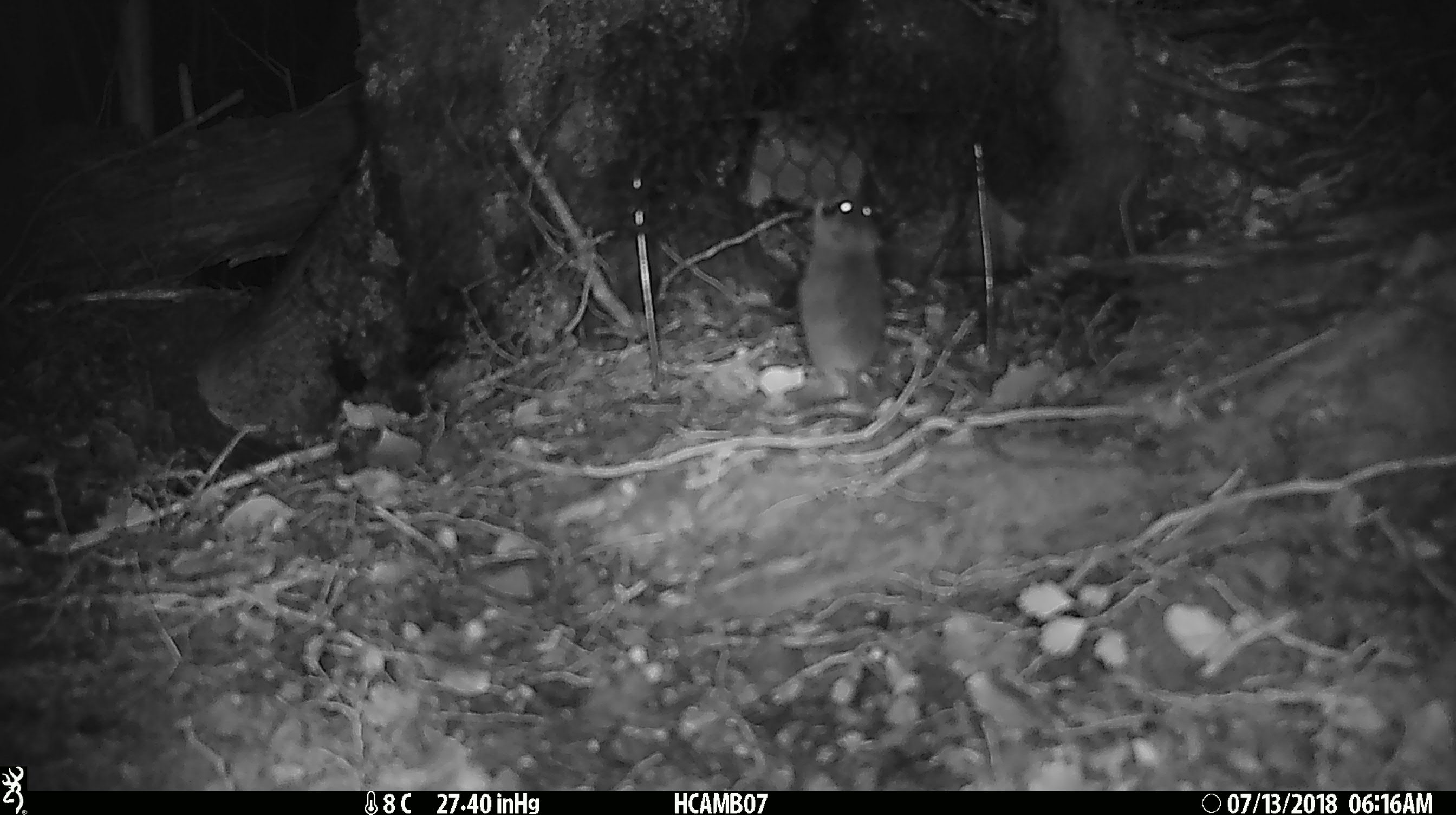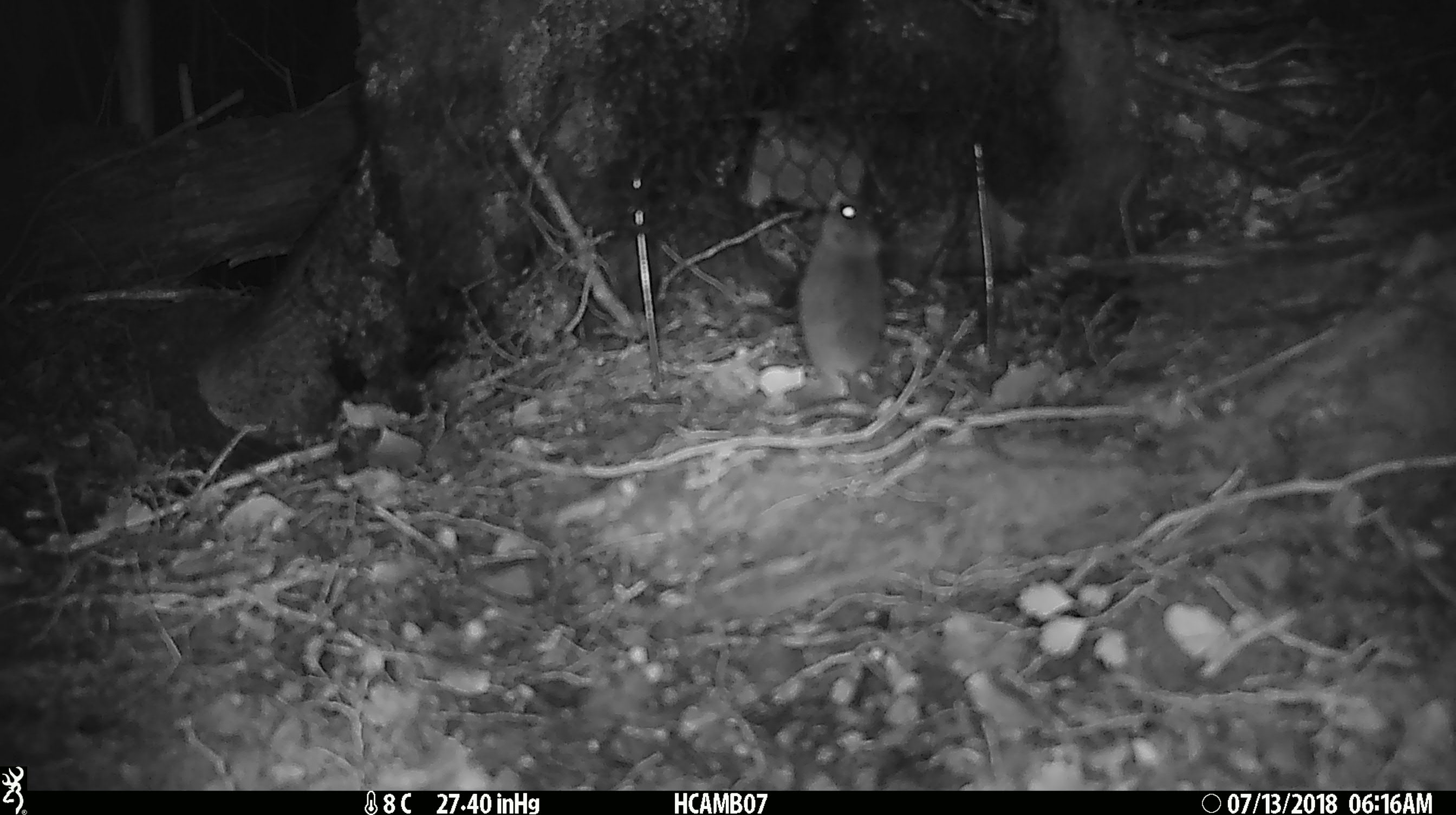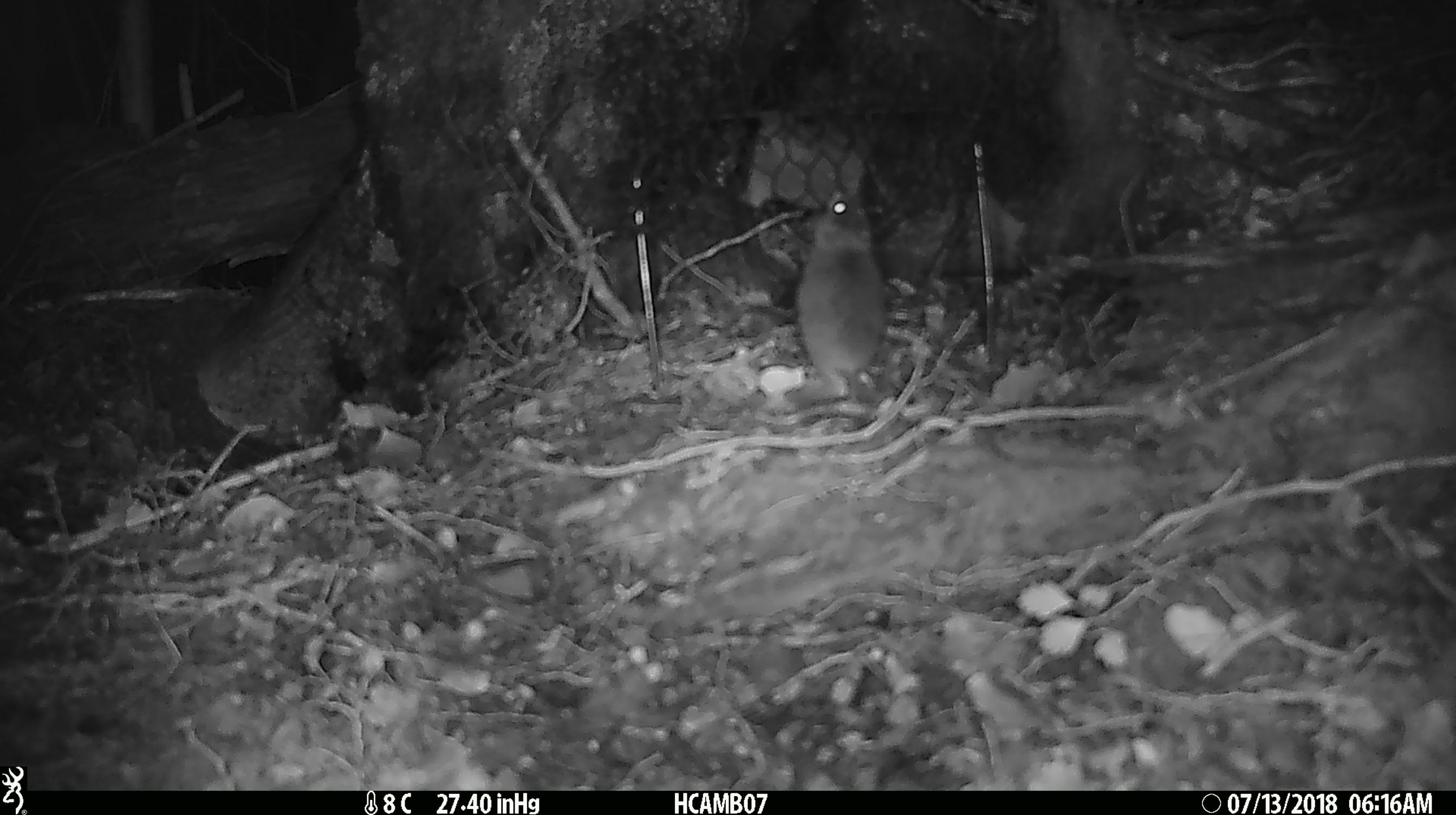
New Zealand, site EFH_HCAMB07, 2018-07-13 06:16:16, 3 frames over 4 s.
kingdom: Animalia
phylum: Chordata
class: Mammalia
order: Rodentia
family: Muridae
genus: Mus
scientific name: Mus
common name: mouse